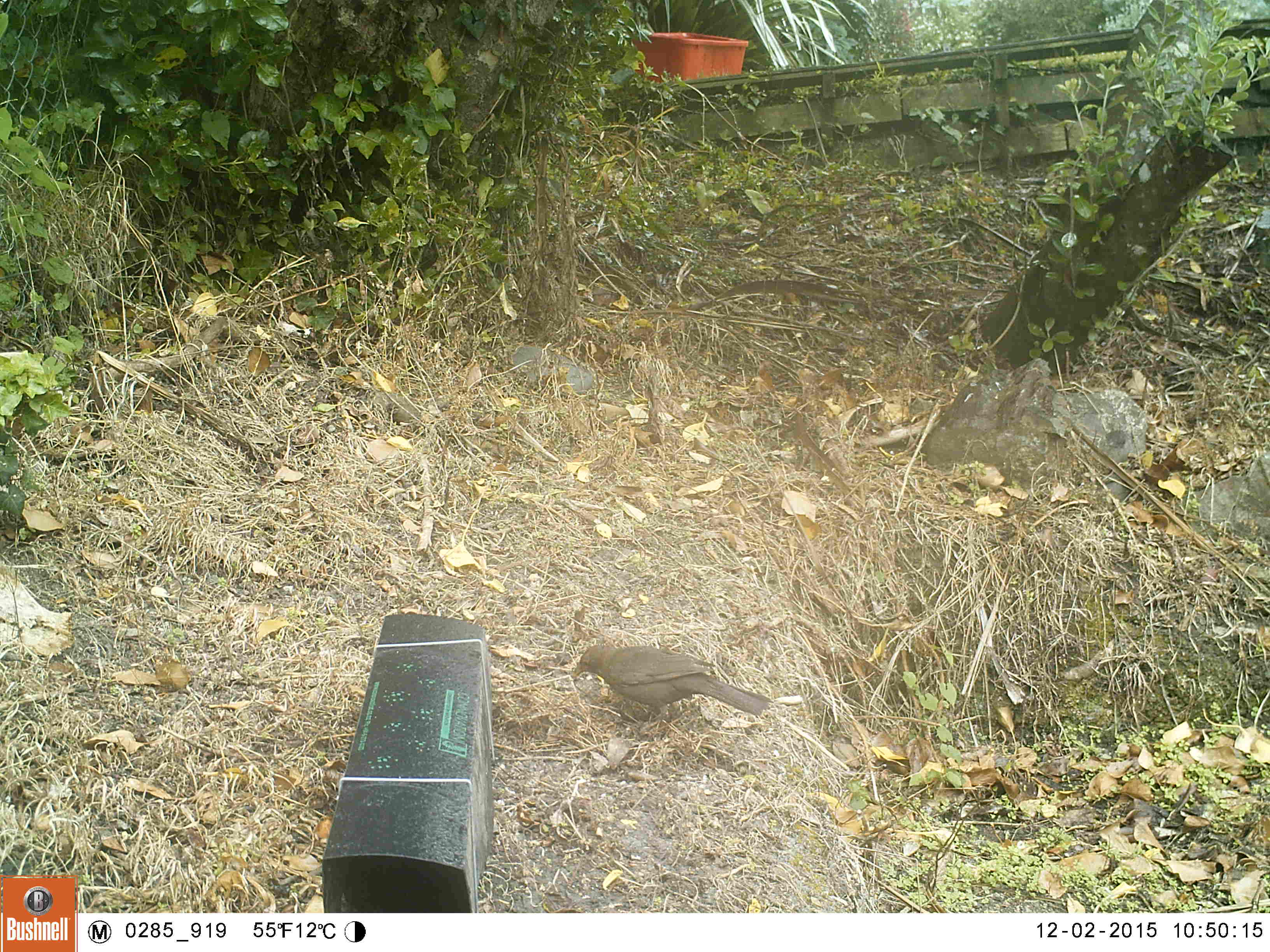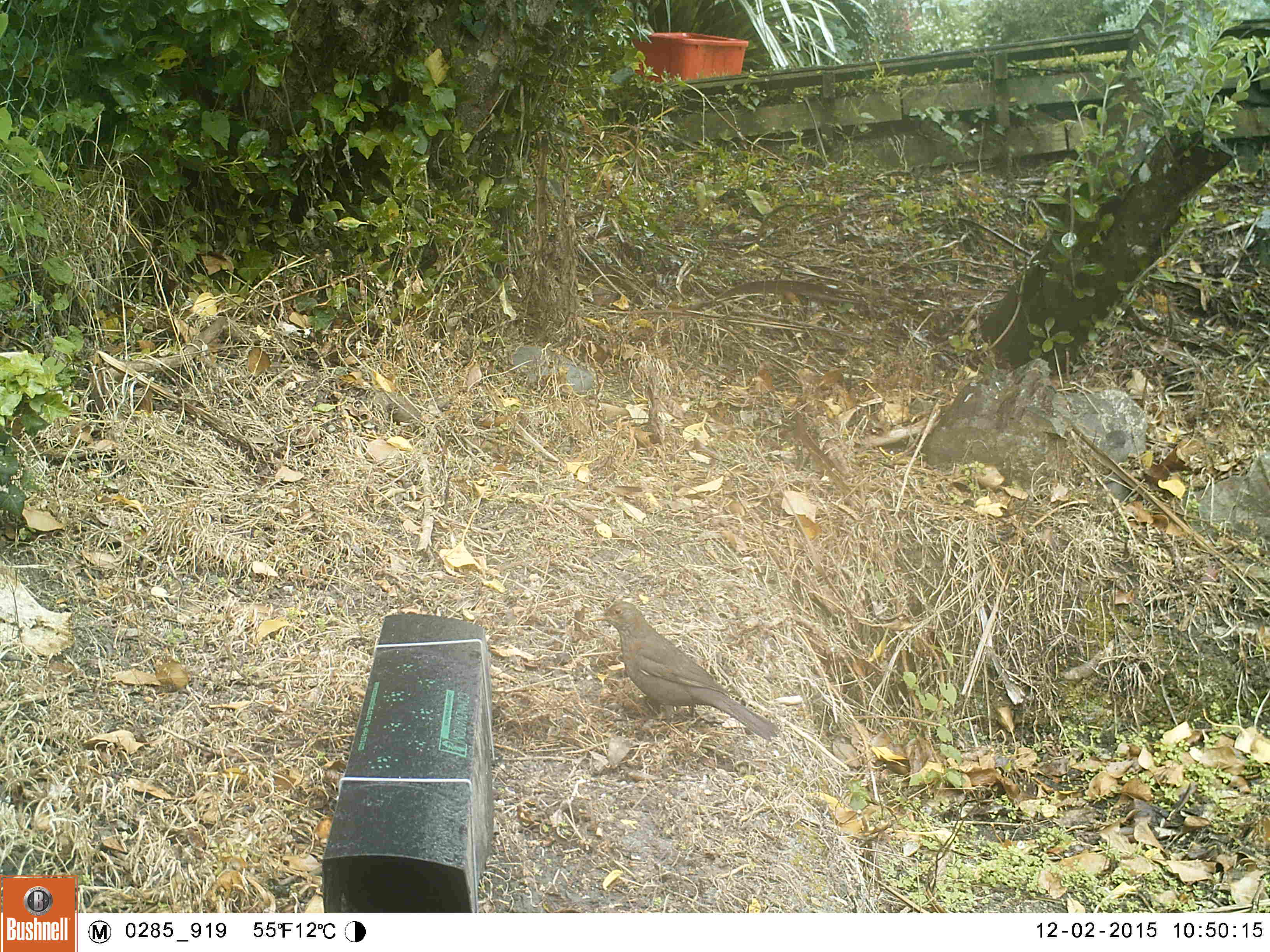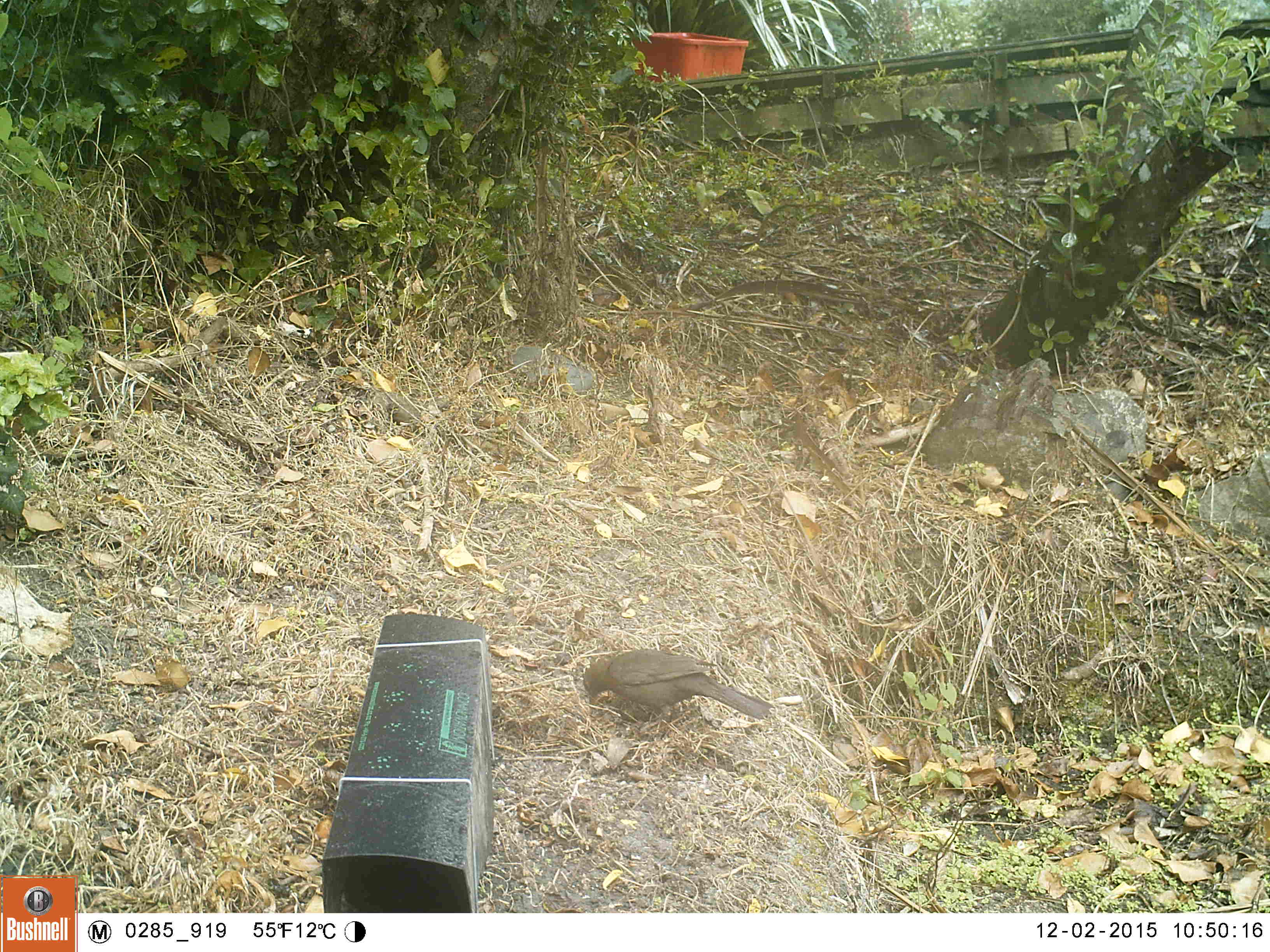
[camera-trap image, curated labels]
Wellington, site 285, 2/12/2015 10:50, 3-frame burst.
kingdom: Animalia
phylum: Chordata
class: Aves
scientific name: Aves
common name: bird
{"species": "bird (Aves)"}